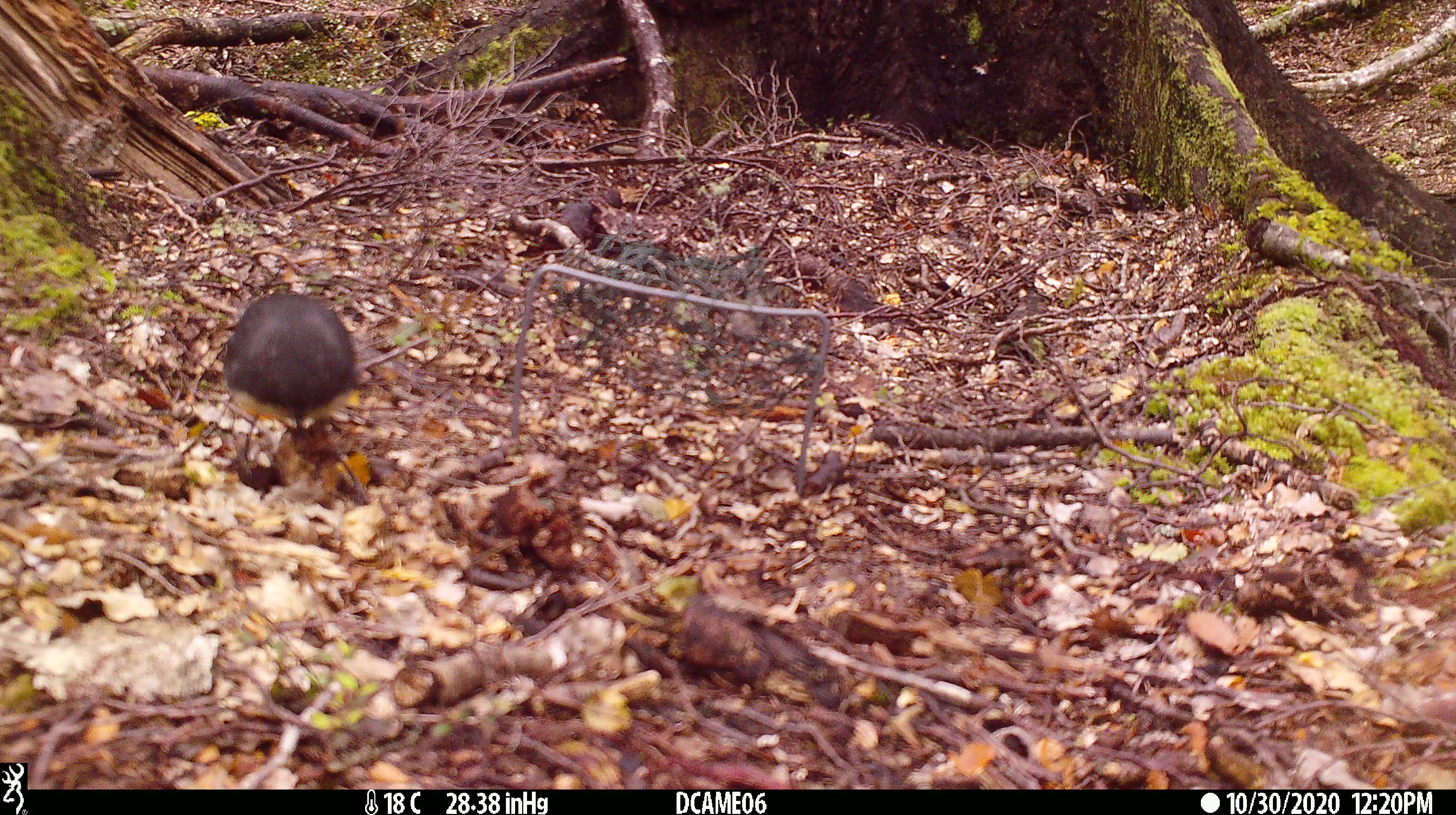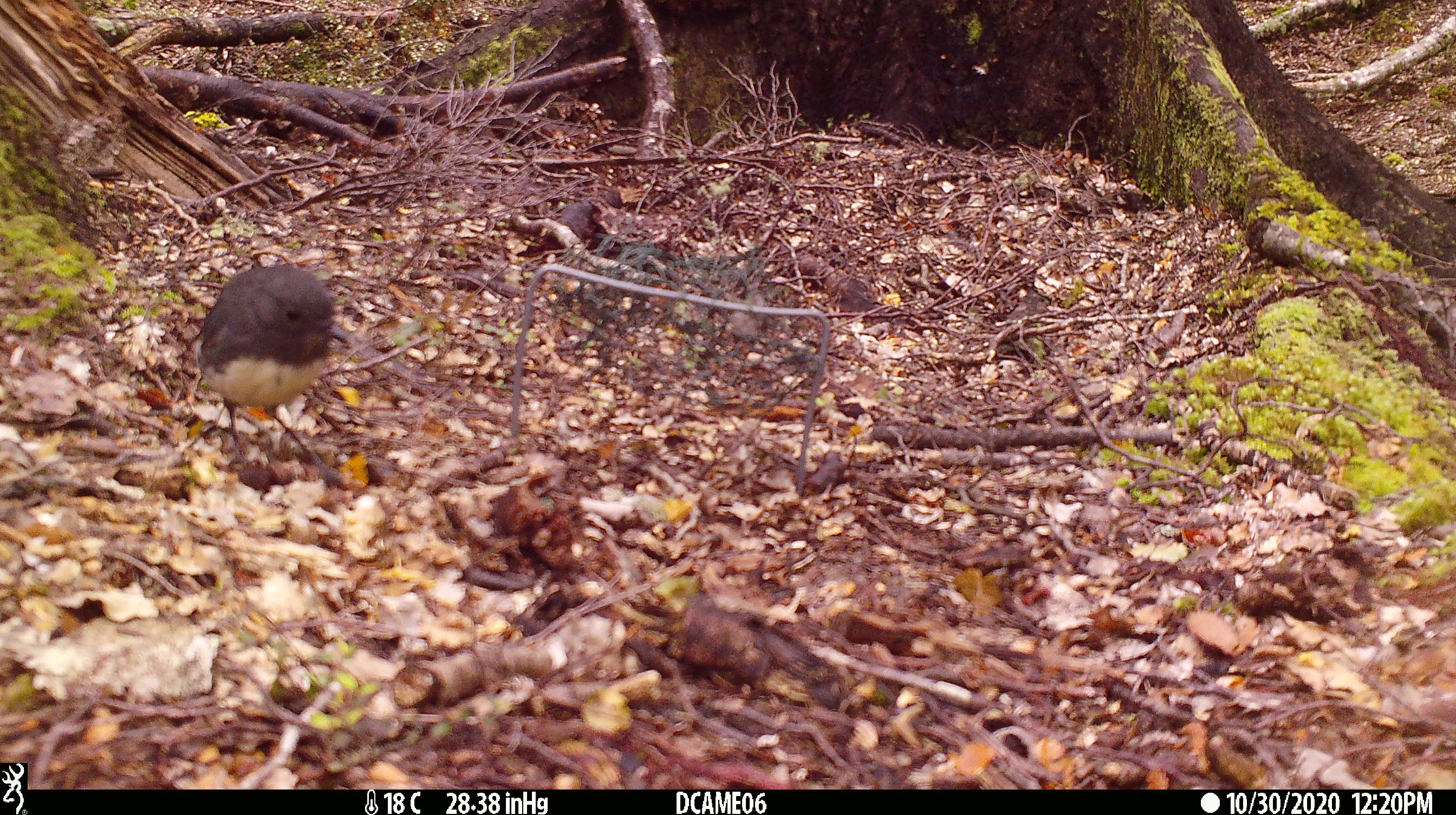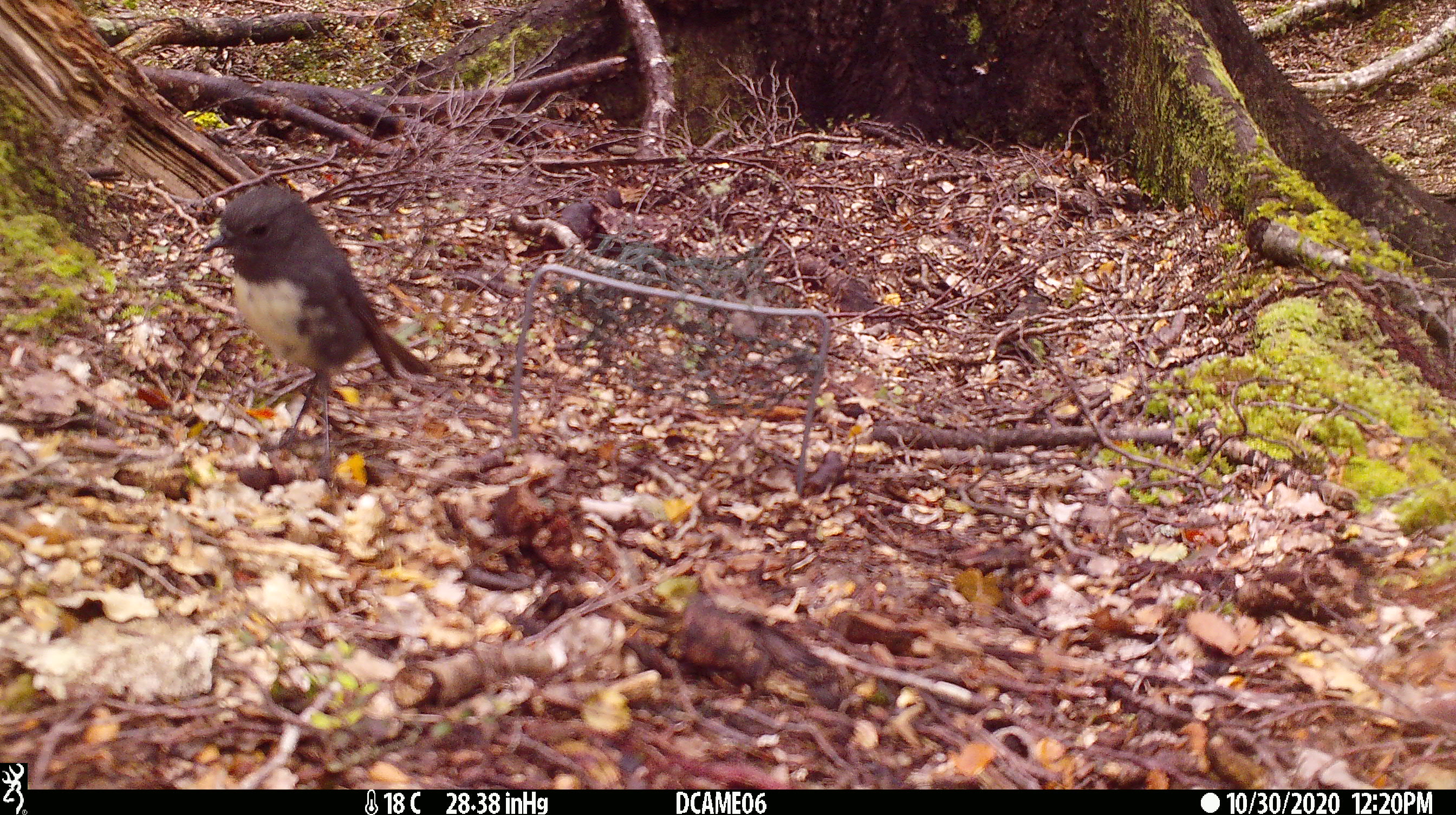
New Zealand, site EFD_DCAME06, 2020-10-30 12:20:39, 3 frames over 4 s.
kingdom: Animalia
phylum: Chordata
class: Aves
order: Passeriformes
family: Petroicidae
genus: Petroica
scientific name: Petroica australis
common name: new zealand robin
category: robin